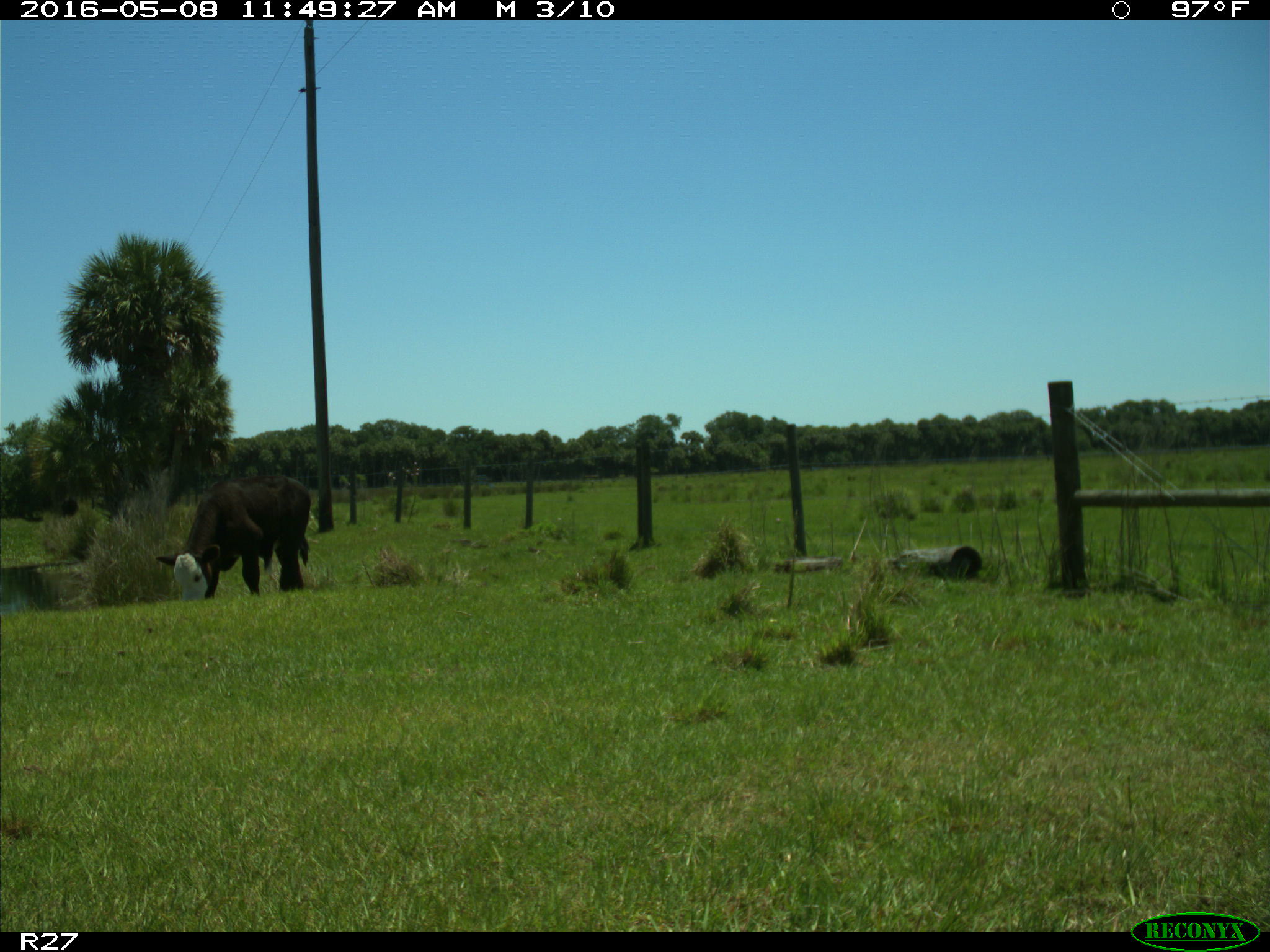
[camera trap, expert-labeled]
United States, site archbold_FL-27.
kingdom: Animalia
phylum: Chordata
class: Mammalia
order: Artiodactyla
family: Bovidae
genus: Bos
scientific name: Bos taurus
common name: domestic cow